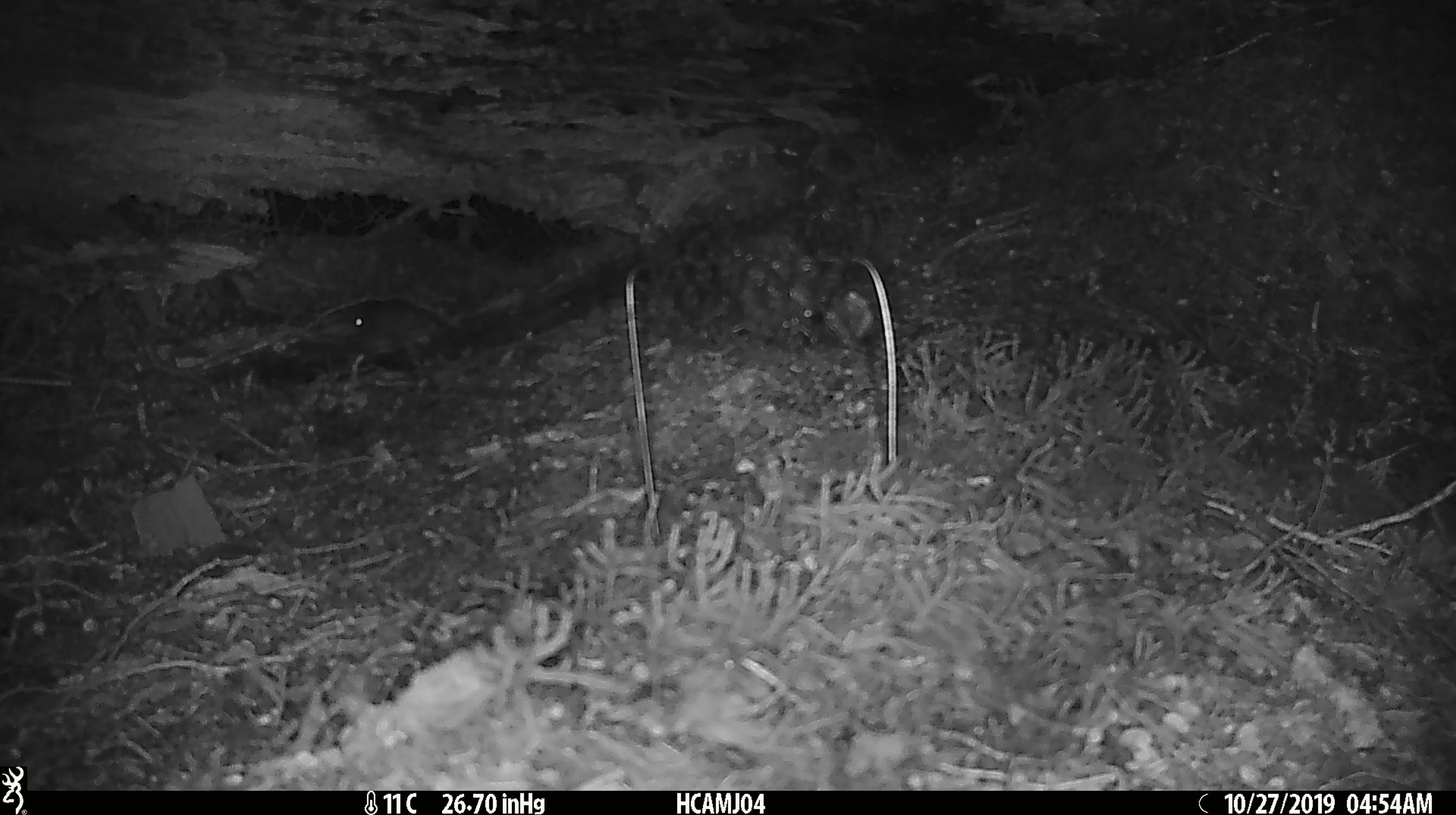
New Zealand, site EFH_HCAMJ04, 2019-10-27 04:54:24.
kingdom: Animalia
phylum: Chordata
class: Mammalia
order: Rodentia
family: Muridae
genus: Mus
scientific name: Mus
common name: mouse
Mouse (Mus).